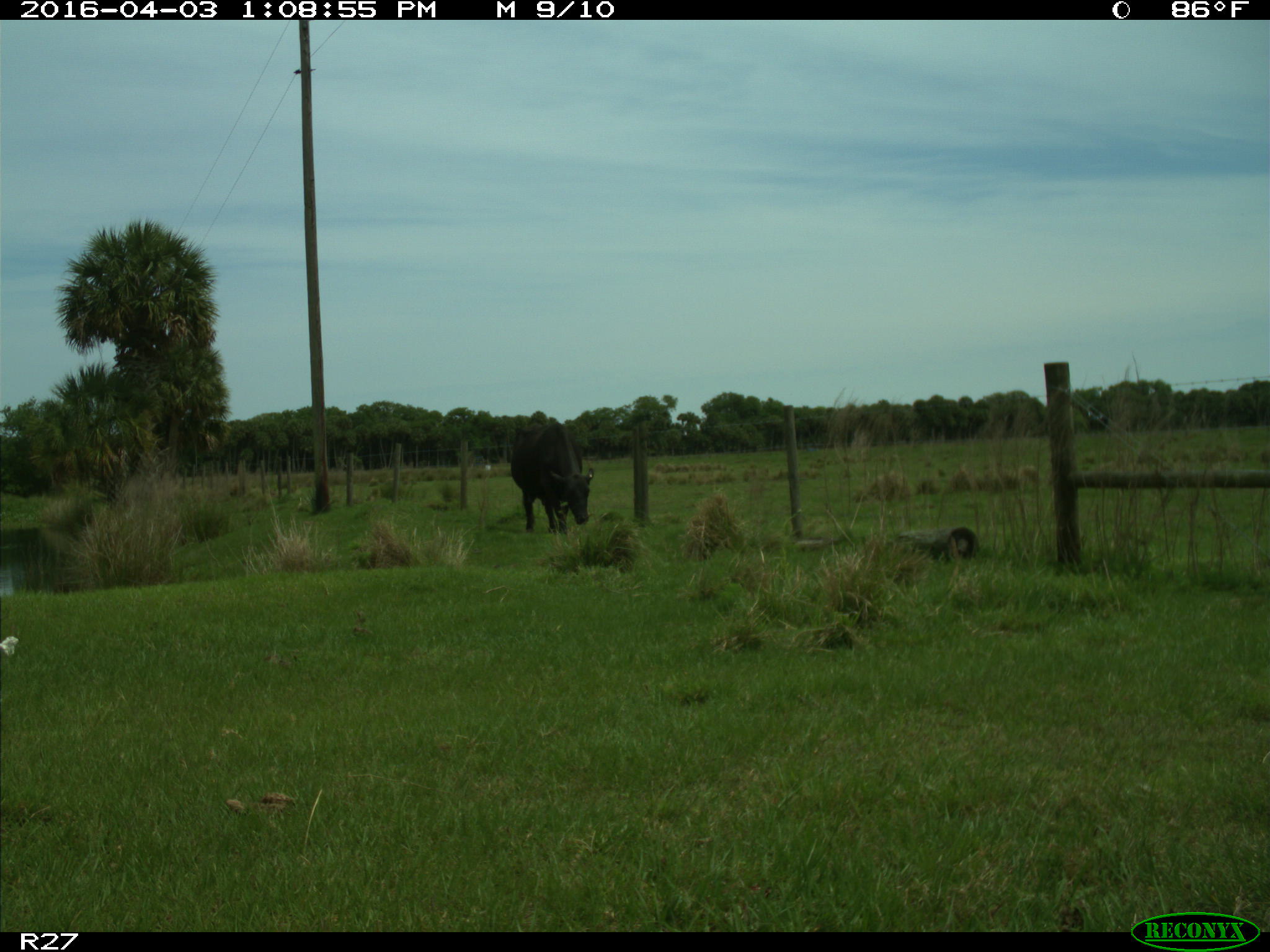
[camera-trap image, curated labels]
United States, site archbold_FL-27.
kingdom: Animalia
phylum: Chordata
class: Mammalia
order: Artiodactyla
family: Bovidae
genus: Bos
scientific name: Bos taurus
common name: domestic cow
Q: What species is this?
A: Bos taurus (domestic cow).